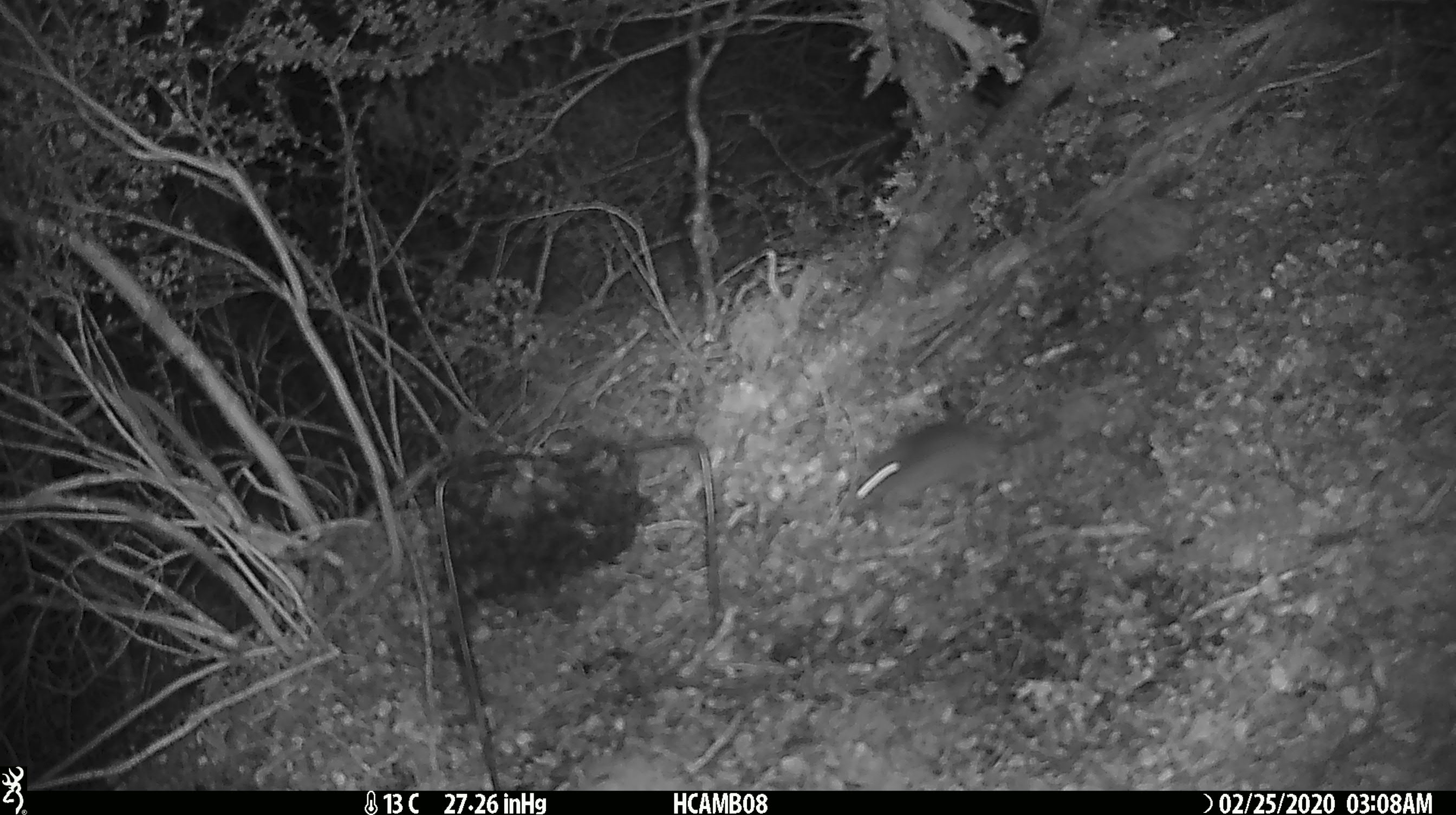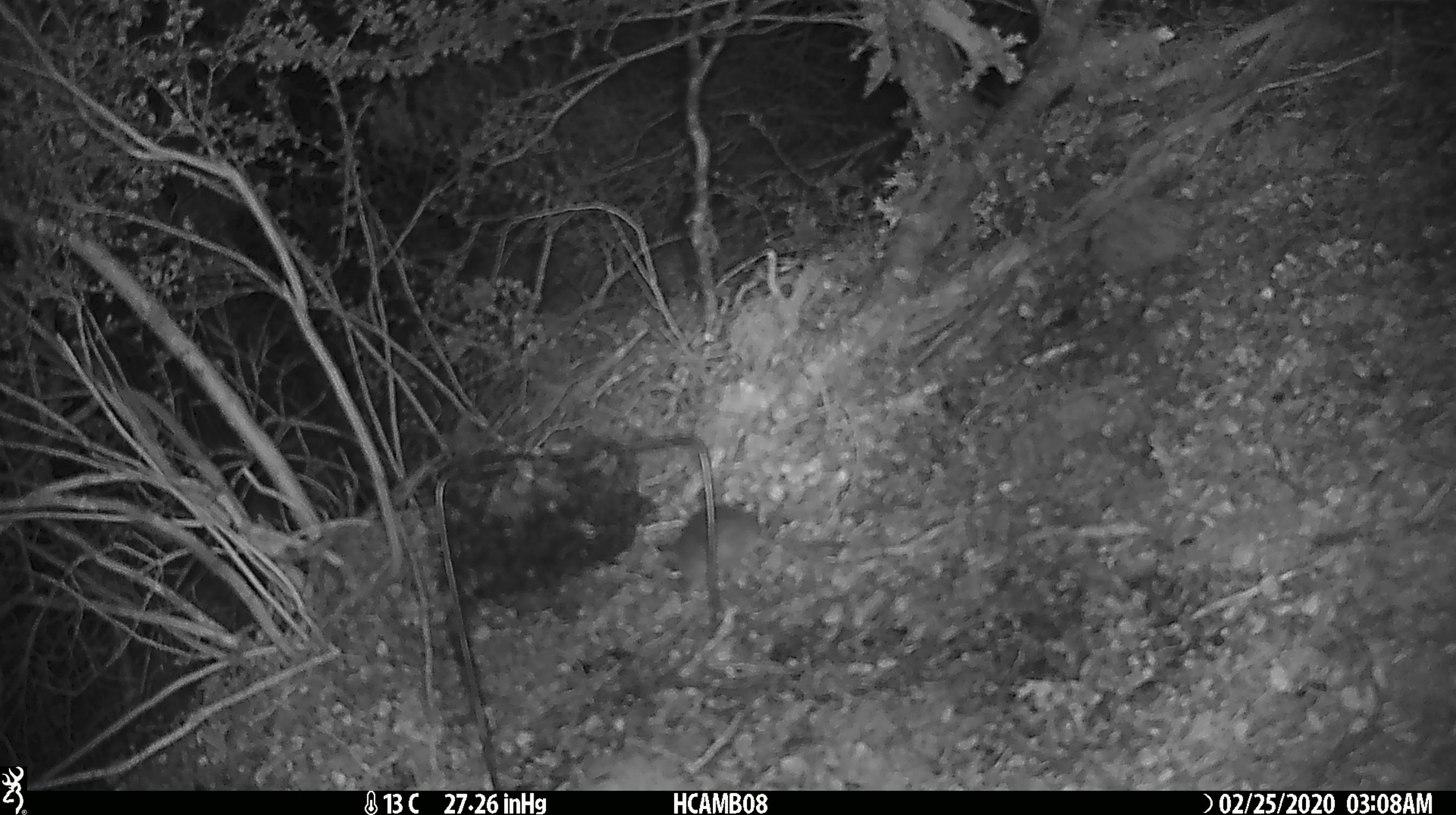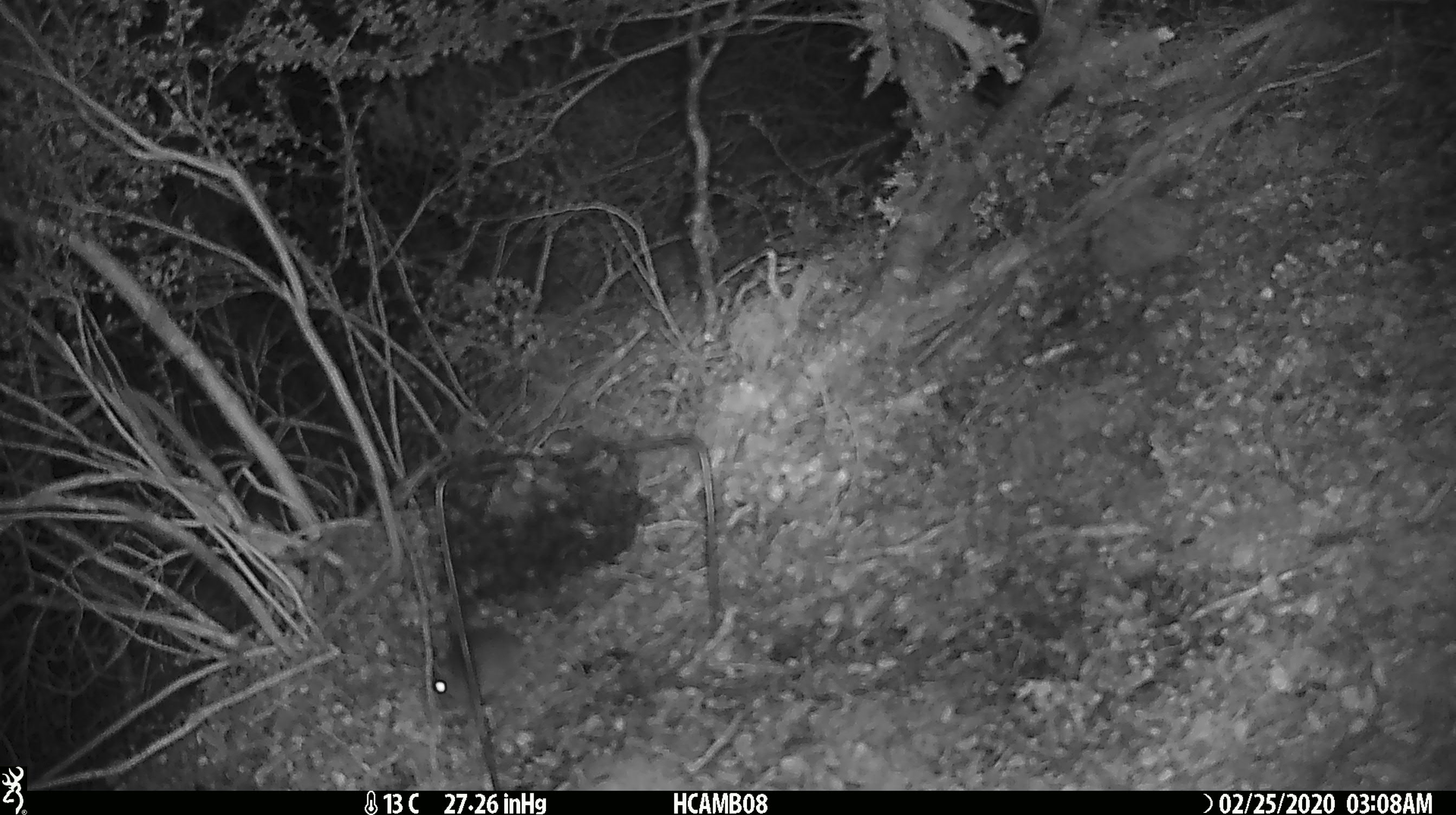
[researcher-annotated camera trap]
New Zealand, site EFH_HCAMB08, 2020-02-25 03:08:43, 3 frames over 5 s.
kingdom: Animalia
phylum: Chordata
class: Mammalia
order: Rodentia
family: Muridae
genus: Mus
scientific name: Mus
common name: mouse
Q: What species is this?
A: Mouse (Mus).